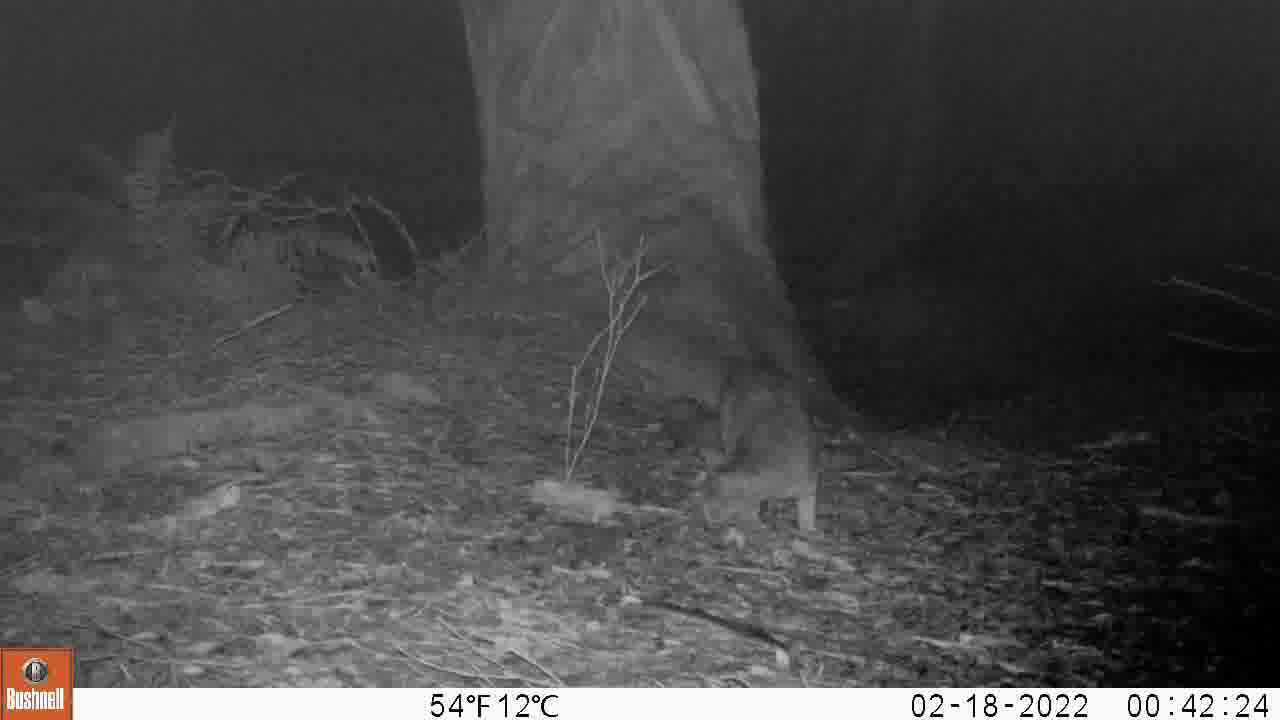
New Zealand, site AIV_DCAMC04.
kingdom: Animalia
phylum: Chordata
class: Mammalia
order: Carnivora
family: Felidae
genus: Felis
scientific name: Felis catus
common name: domestic cat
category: cat